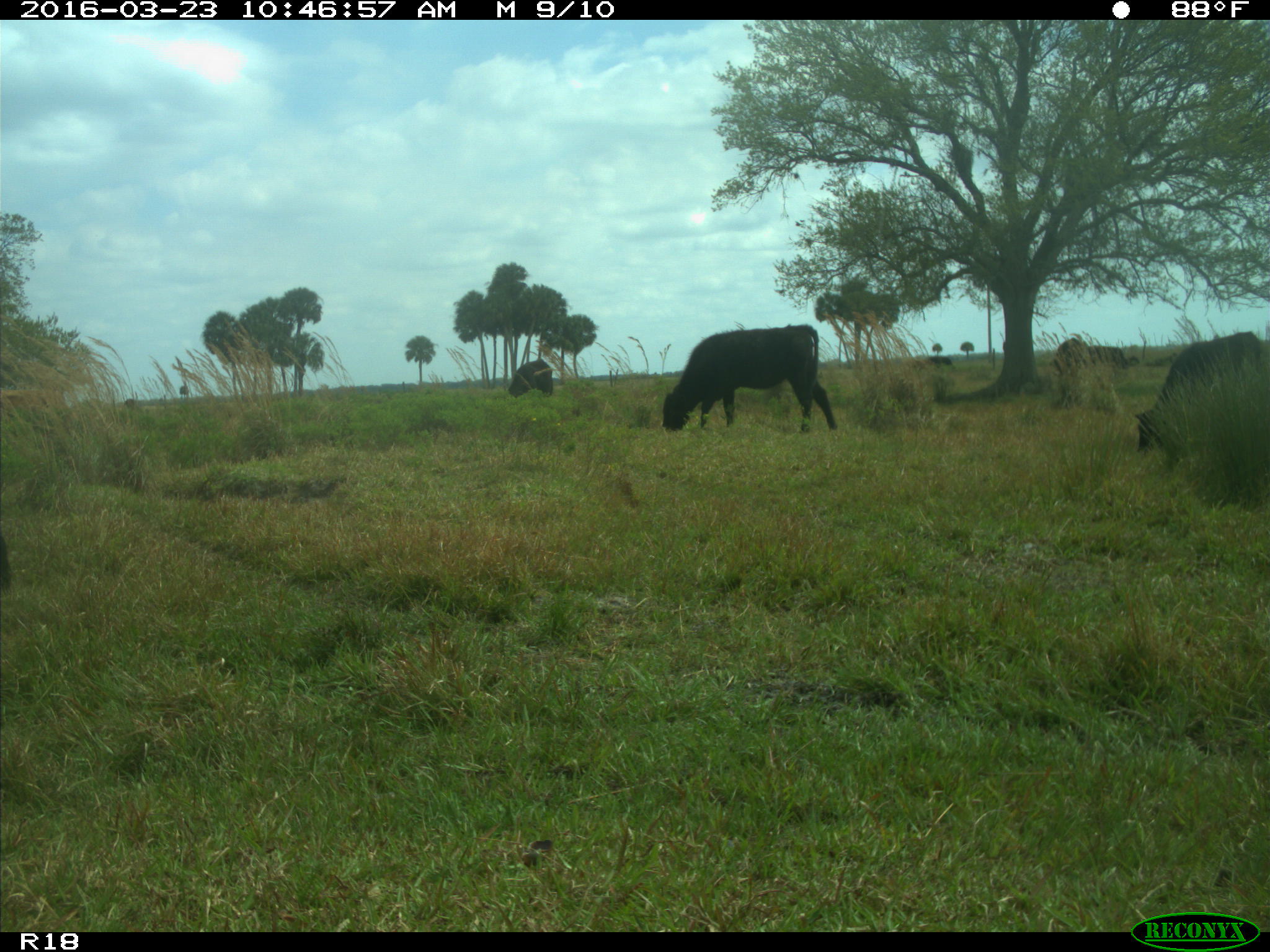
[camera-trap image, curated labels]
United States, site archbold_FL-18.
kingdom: Animalia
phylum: Chordata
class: Mammalia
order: Artiodactyla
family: Bovidae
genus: Bos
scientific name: Bos taurus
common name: domestic cow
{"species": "Bos taurus (domestic cow)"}